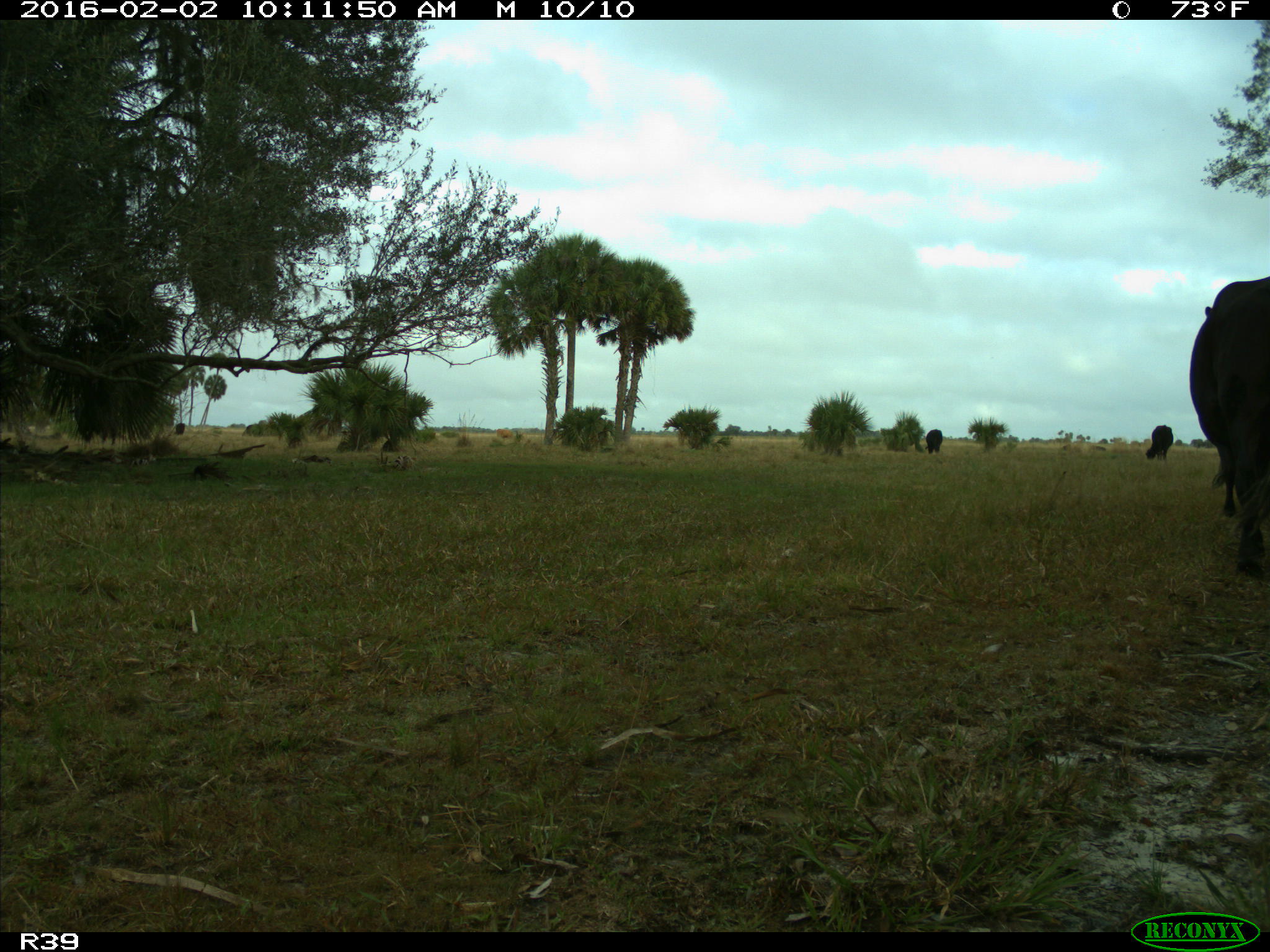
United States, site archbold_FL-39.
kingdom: Animalia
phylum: Chordata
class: Mammalia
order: Artiodactyla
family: Bovidae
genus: Bos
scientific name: Bos taurus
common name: domestic cow